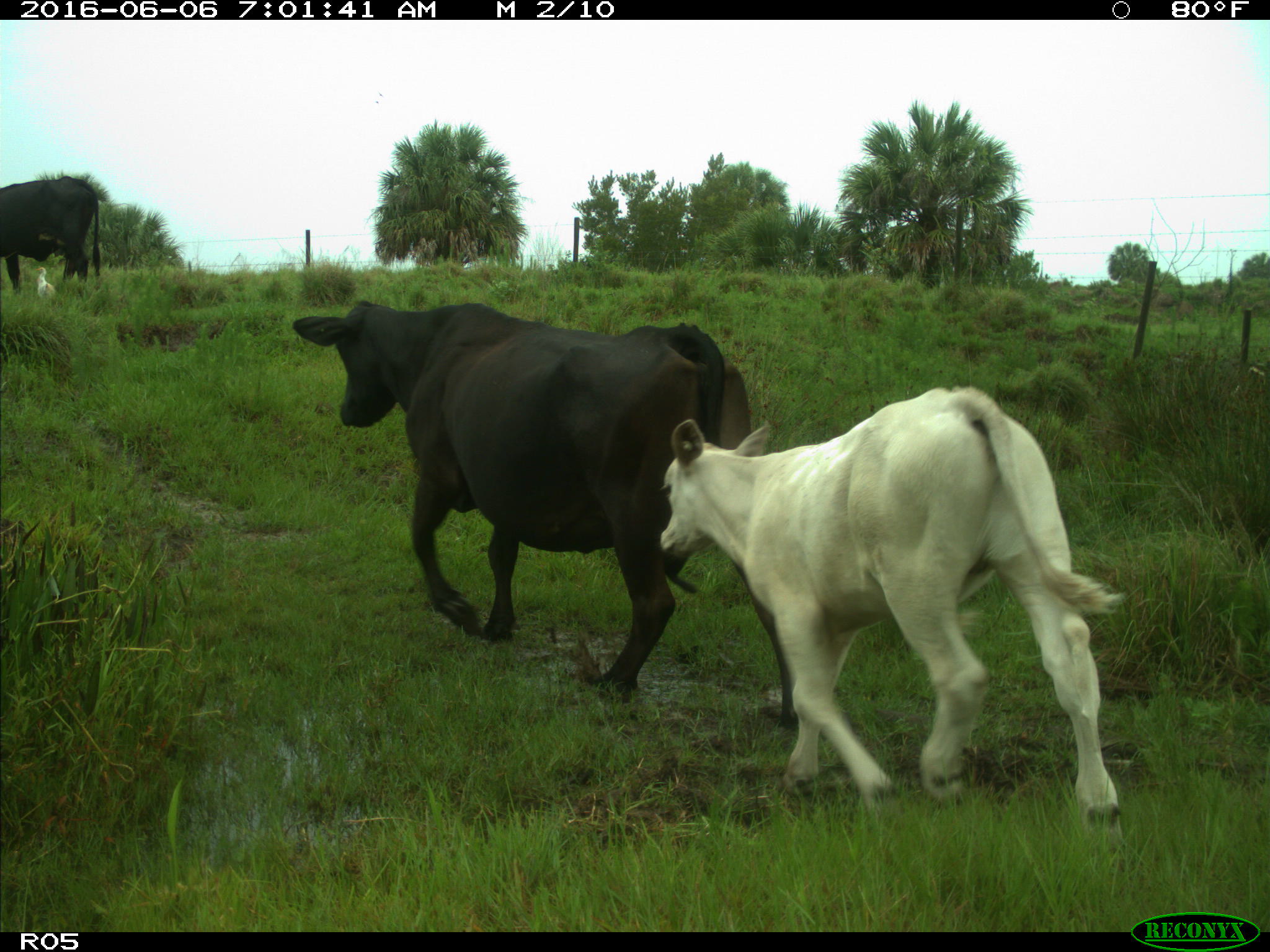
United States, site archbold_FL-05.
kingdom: Animalia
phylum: Chordata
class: Mammalia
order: Artiodactyla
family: Bovidae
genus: Bos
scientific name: Bos taurus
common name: domestic cow